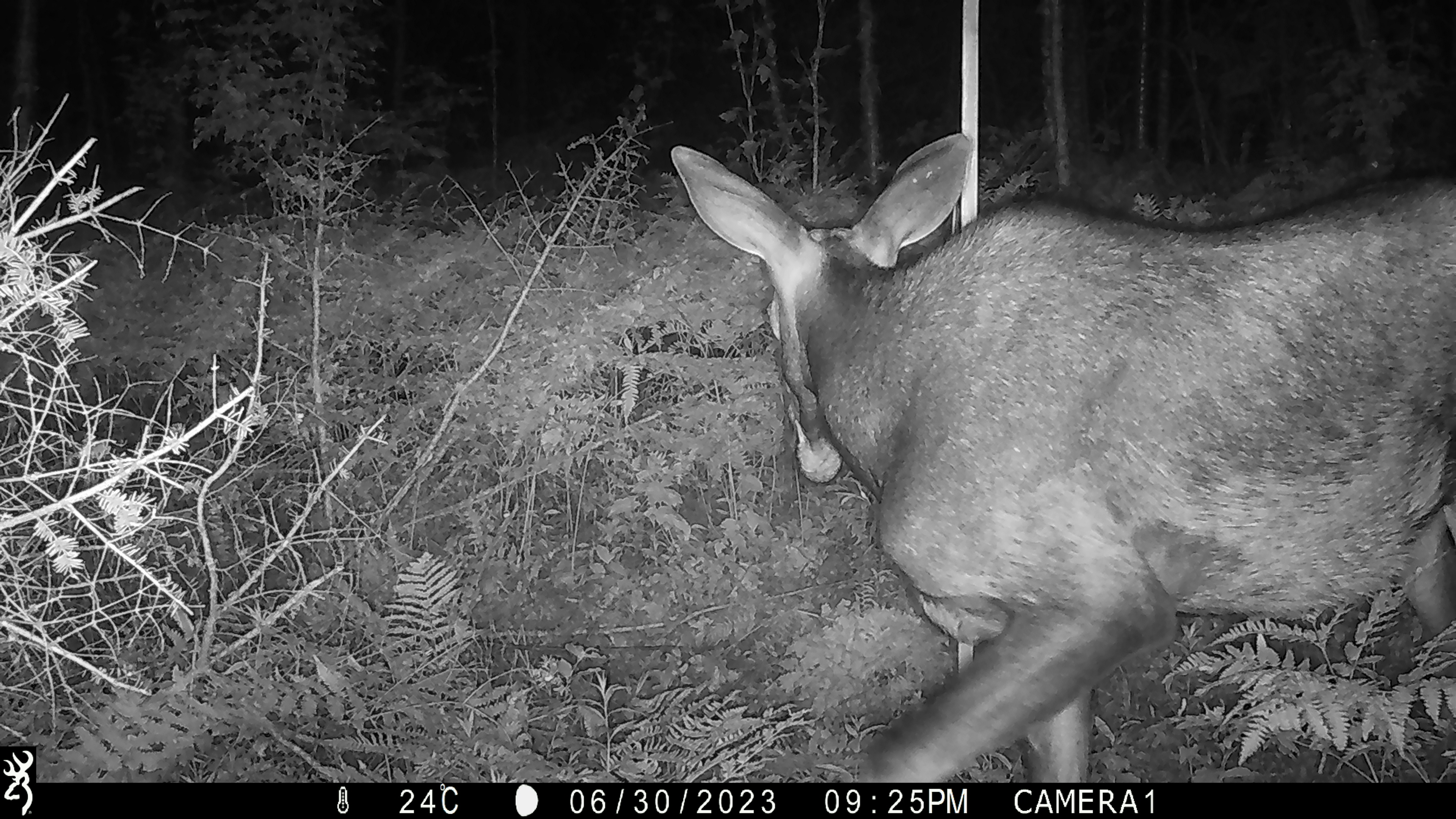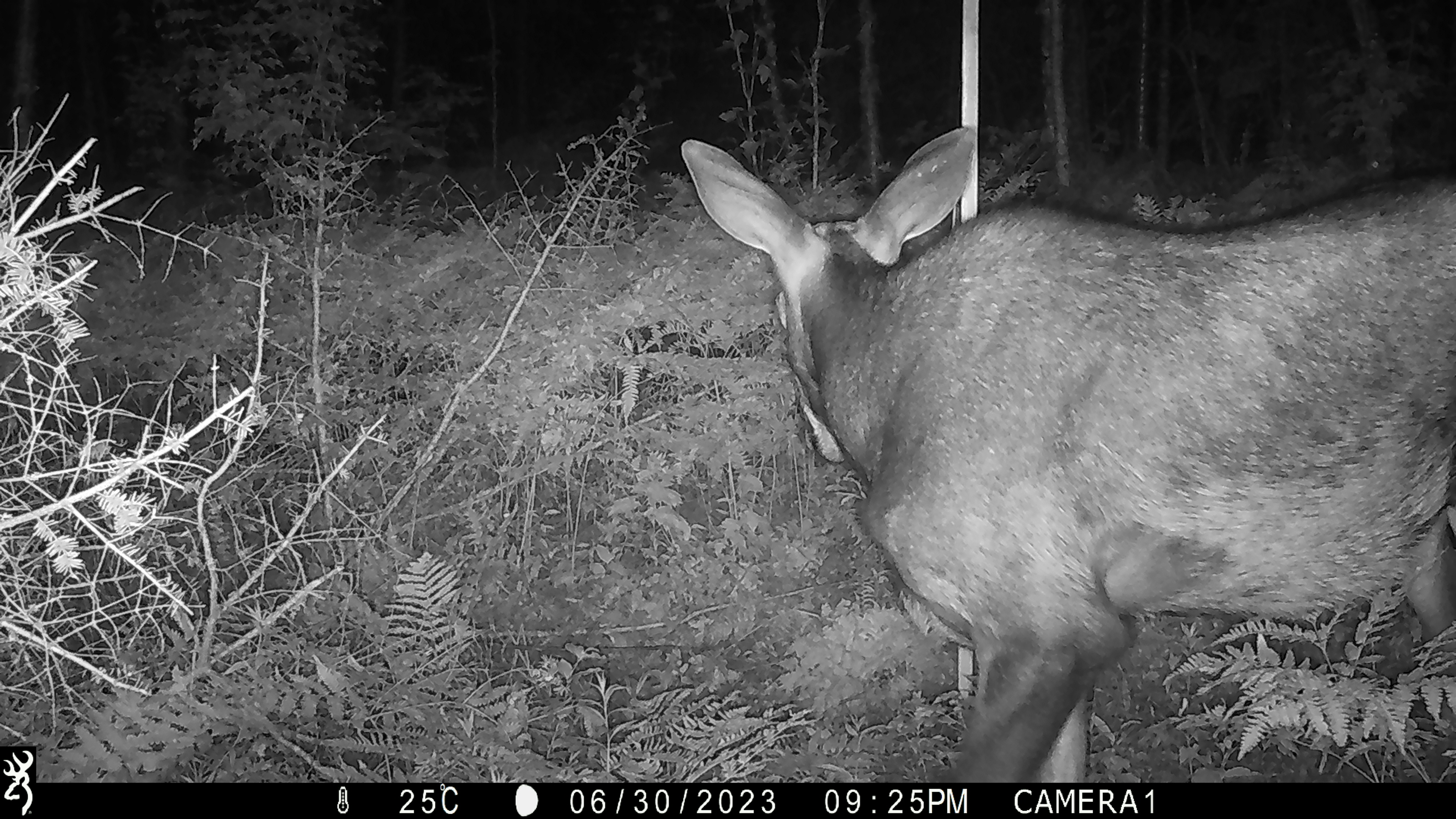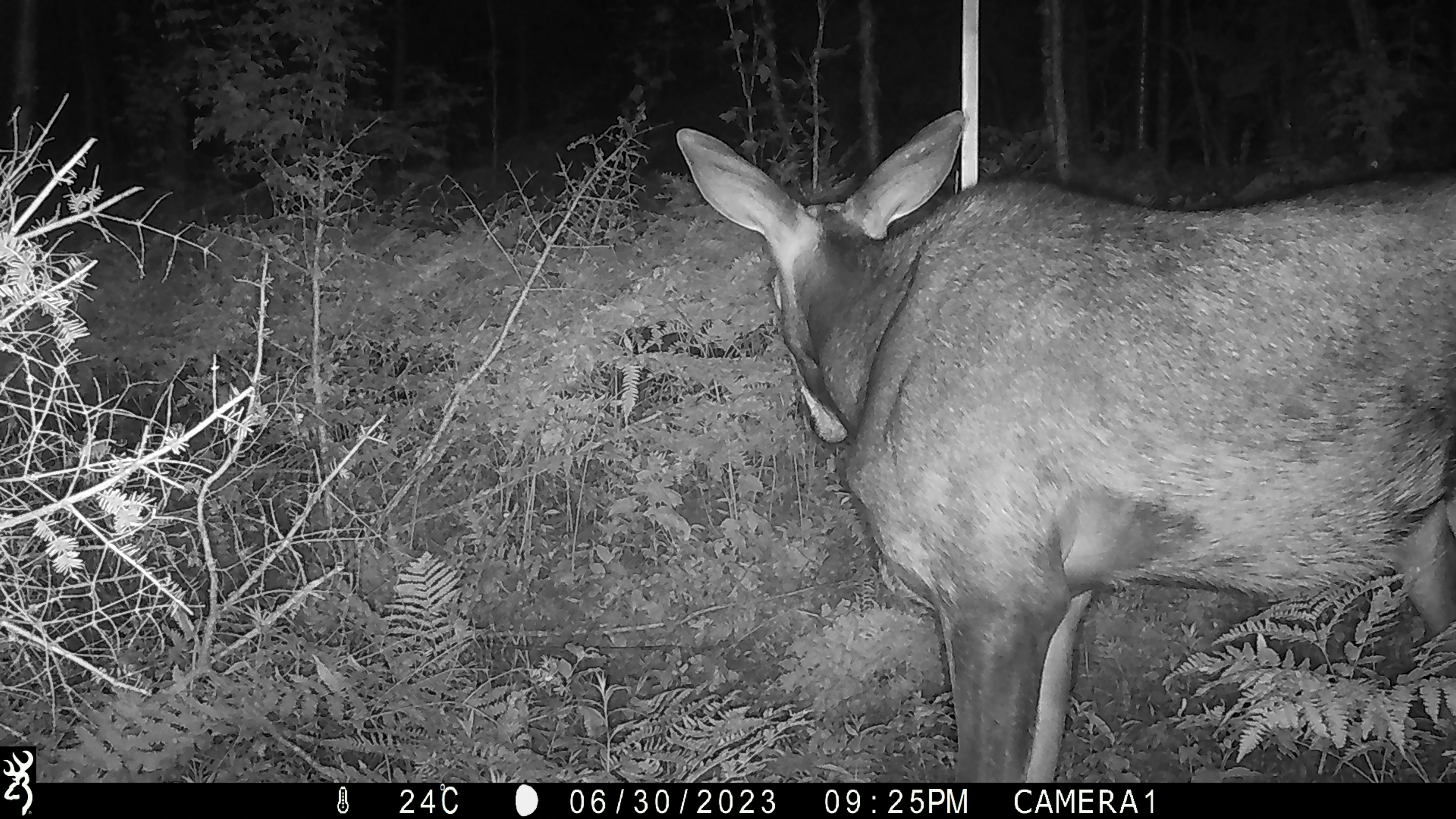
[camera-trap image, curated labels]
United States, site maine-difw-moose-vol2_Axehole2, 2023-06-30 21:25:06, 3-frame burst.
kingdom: Animalia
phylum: Chordata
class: Mammalia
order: Artiodactyla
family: Cervidae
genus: Alces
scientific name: Alces alces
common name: moose